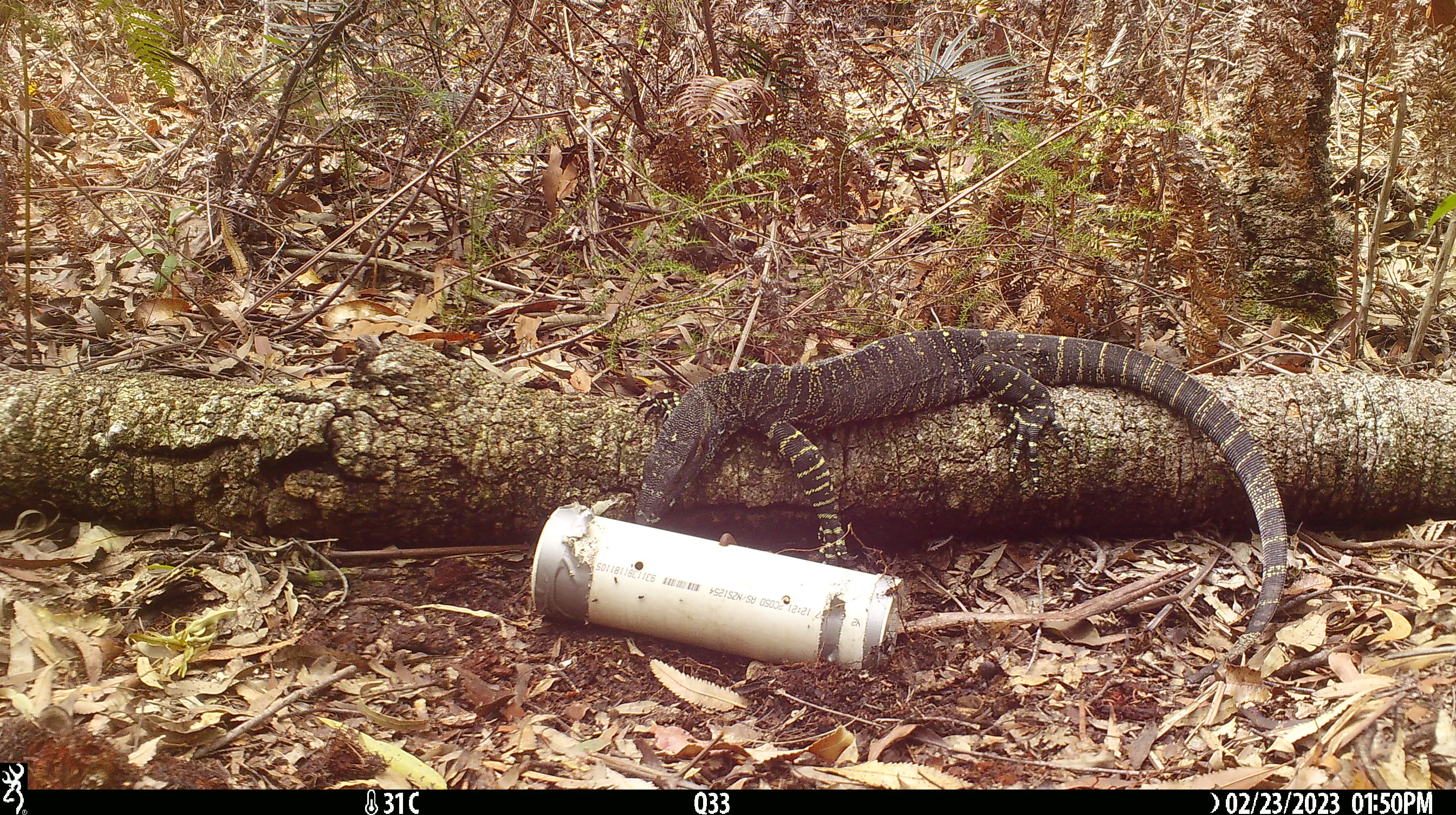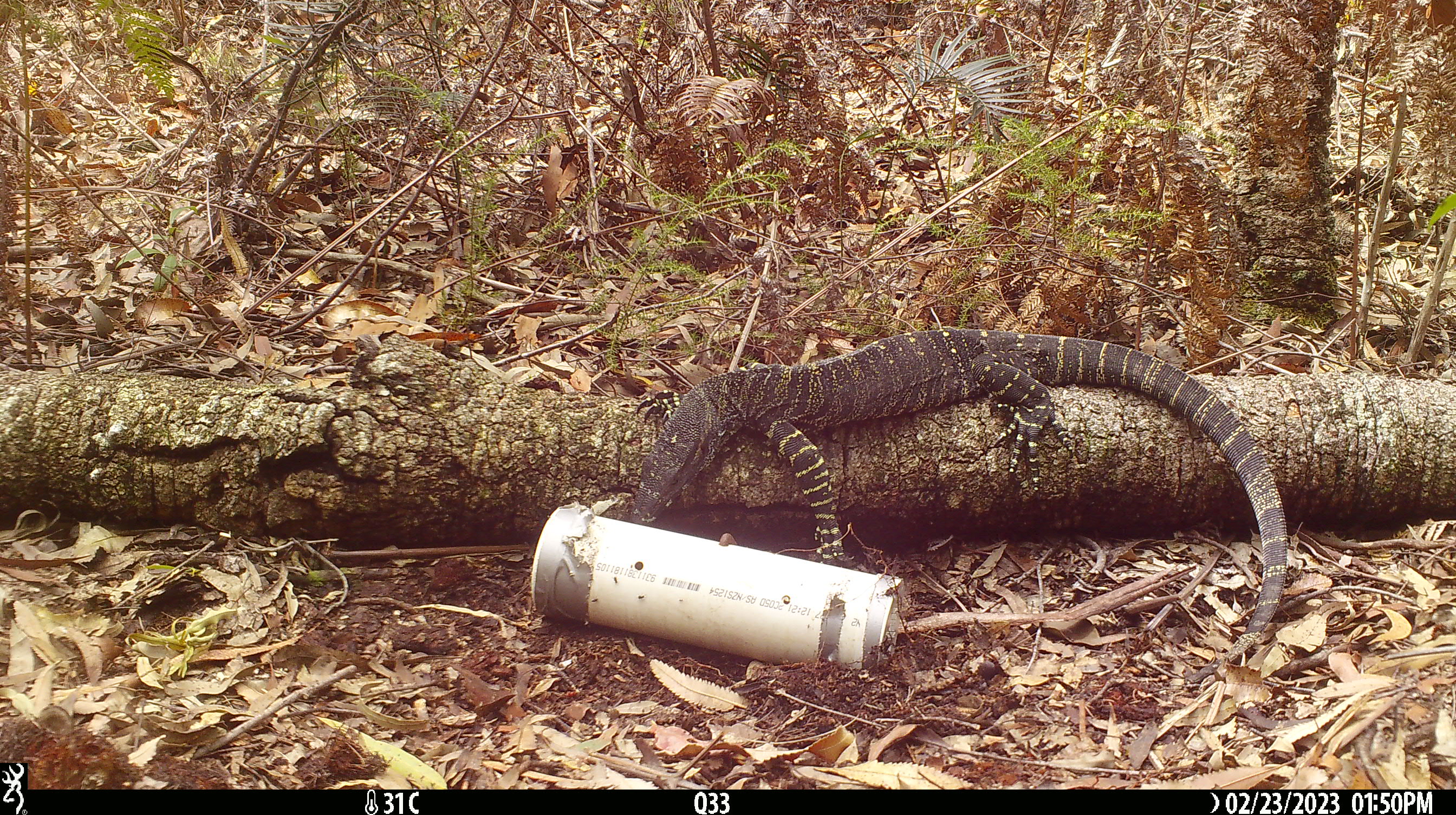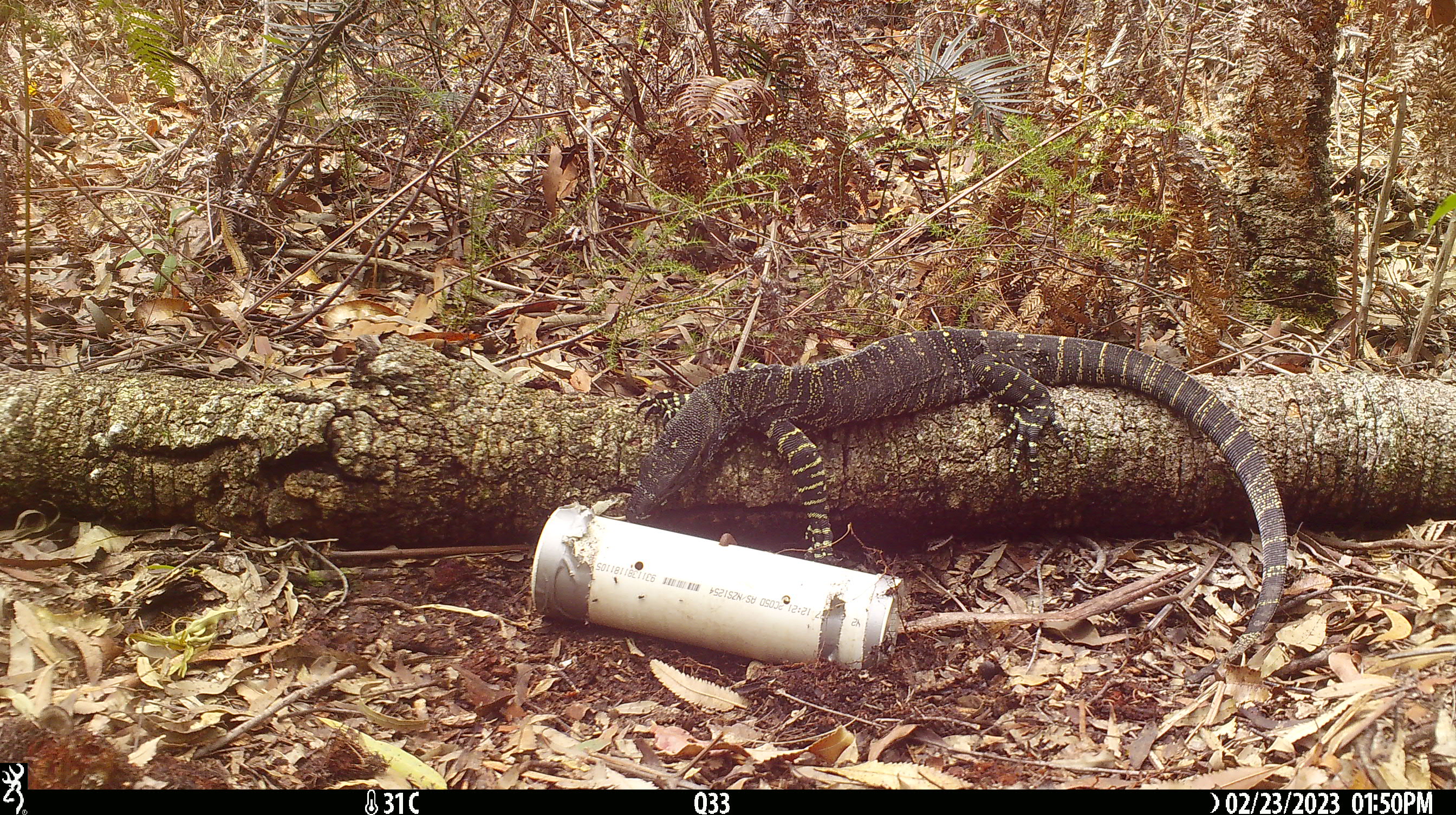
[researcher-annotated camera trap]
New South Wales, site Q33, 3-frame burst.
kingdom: Animalia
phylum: Chordata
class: Reptilia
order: Squamata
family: Varanidae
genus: Varanus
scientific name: Varanus varius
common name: lace monitor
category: goanna